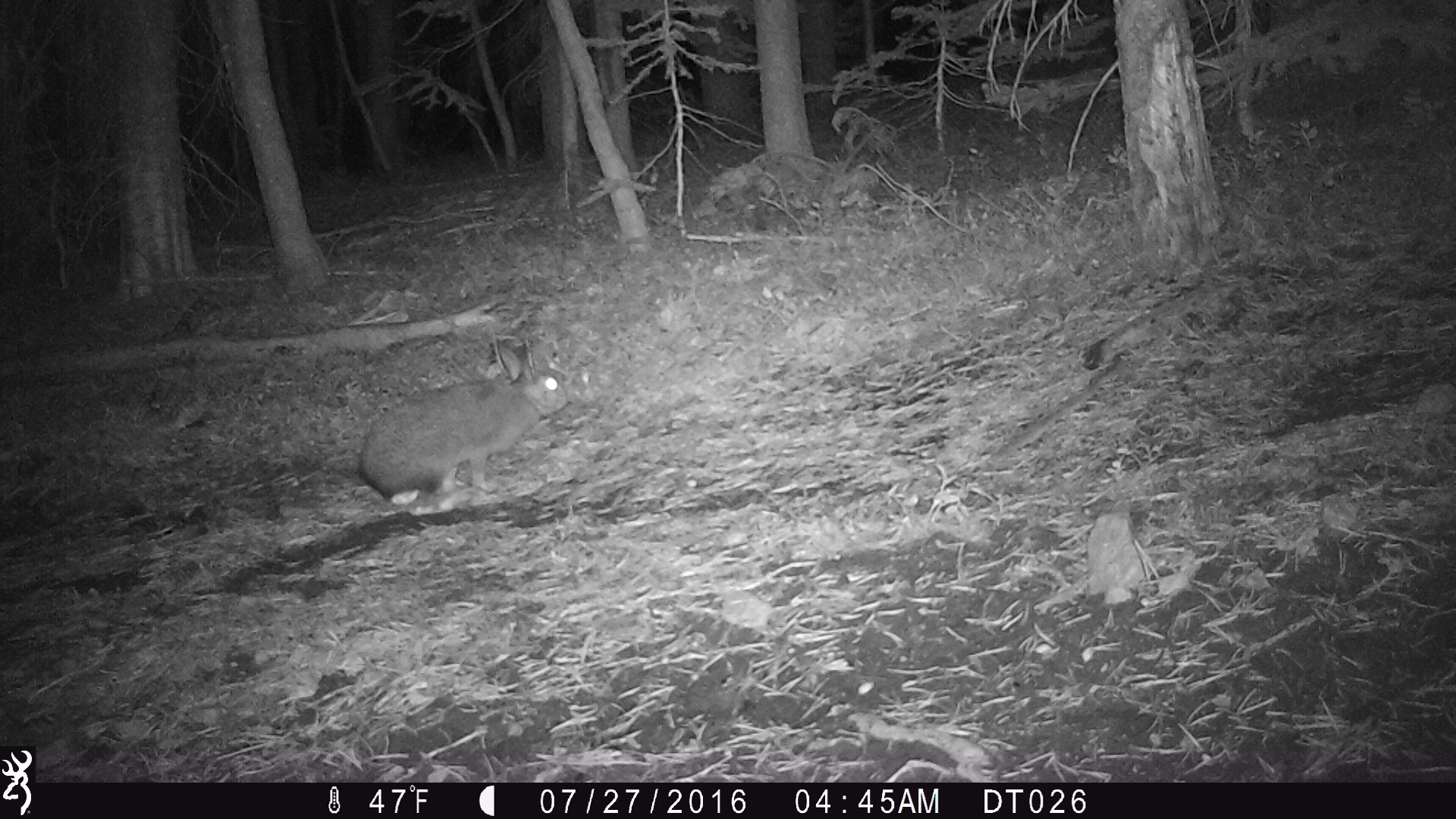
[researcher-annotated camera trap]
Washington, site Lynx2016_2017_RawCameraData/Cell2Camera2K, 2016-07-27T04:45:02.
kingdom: Animalia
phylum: Chordata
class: Mammalia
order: Lagomorpha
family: Leporidae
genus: Lepus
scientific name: Lepus americanus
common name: snowshoe hare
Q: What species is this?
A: Lepus americanus (snowshoe hare).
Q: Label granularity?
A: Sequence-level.